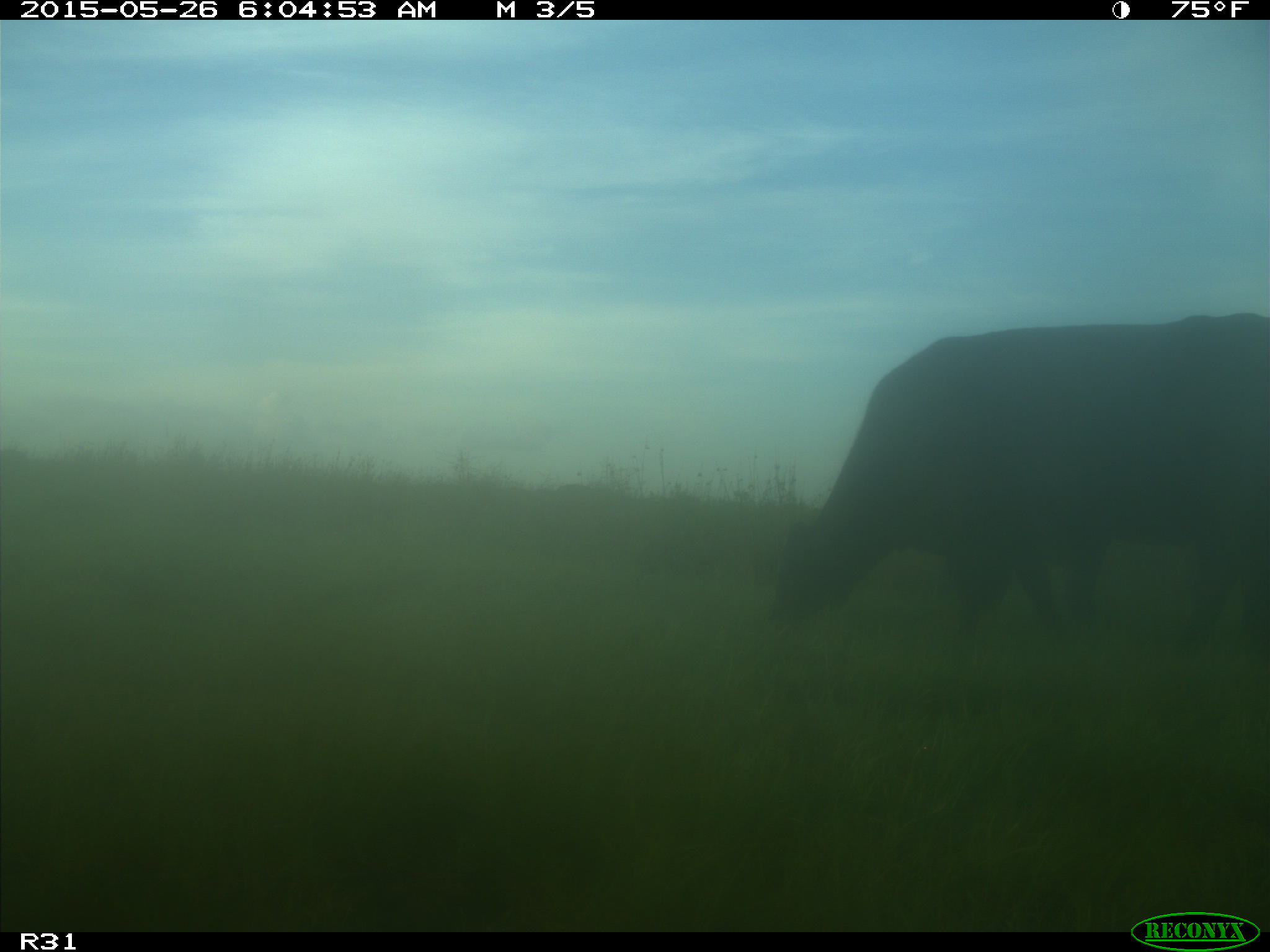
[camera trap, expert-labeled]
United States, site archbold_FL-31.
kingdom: Animalia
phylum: Chordata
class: Mammalia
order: Artiodactyla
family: Bovidae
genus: Bos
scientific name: Bos taurus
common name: domestic cow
Bos taurus (domestic cow).